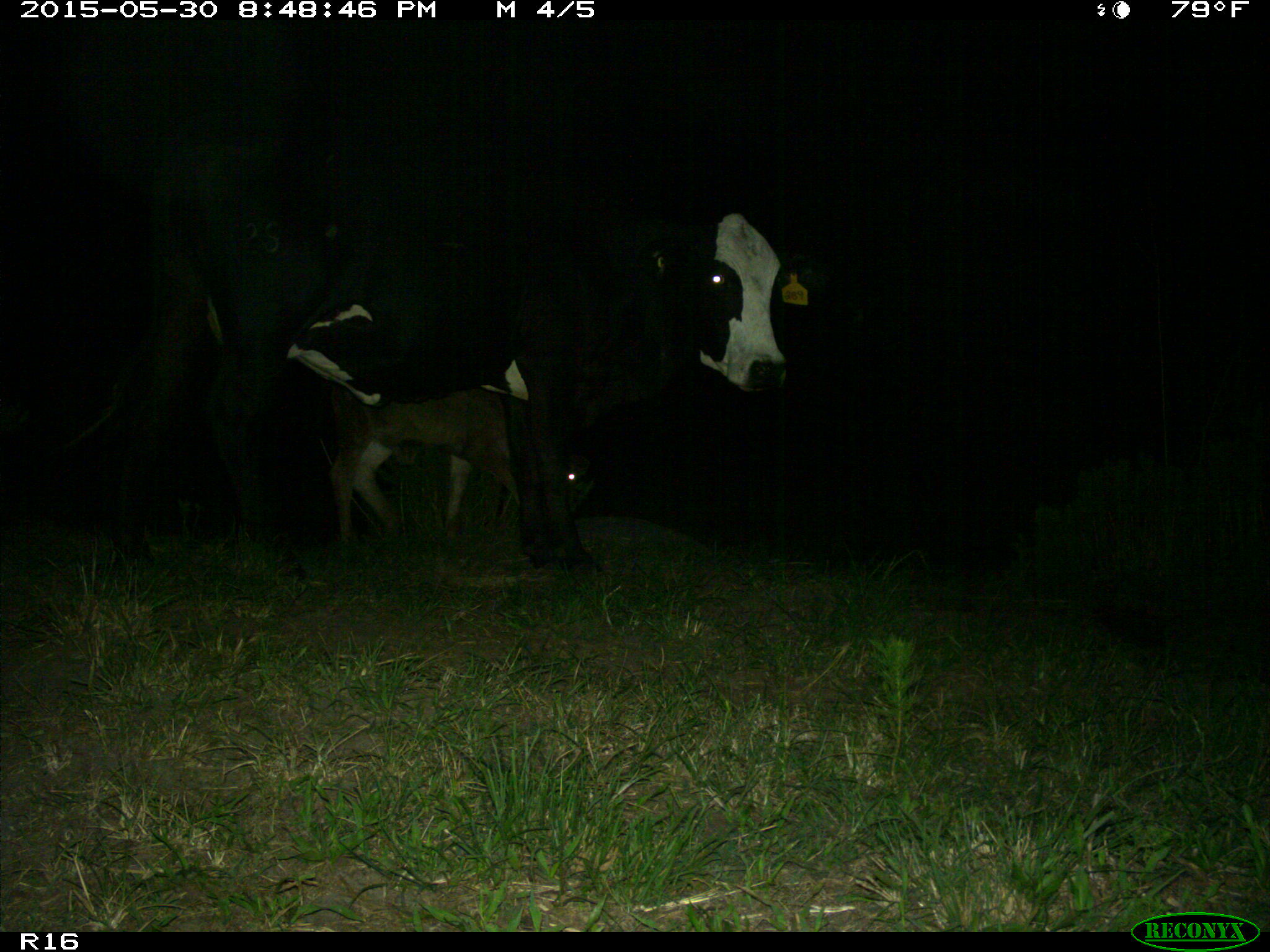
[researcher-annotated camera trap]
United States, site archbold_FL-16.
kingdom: Animalia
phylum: Chordata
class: Mammalia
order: Artiodactyla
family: Bovidae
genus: Bos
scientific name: Bos taurus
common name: domestic cow